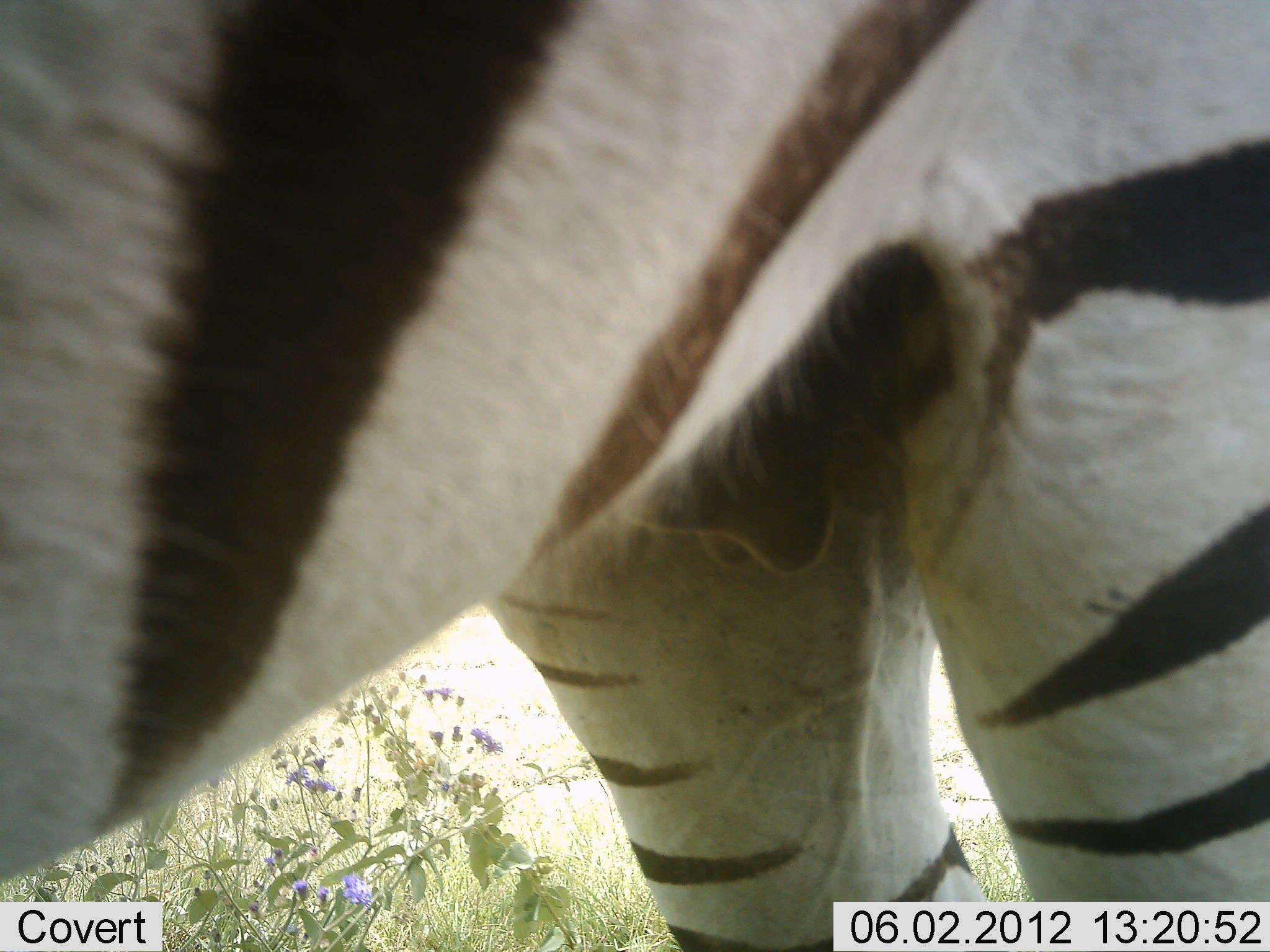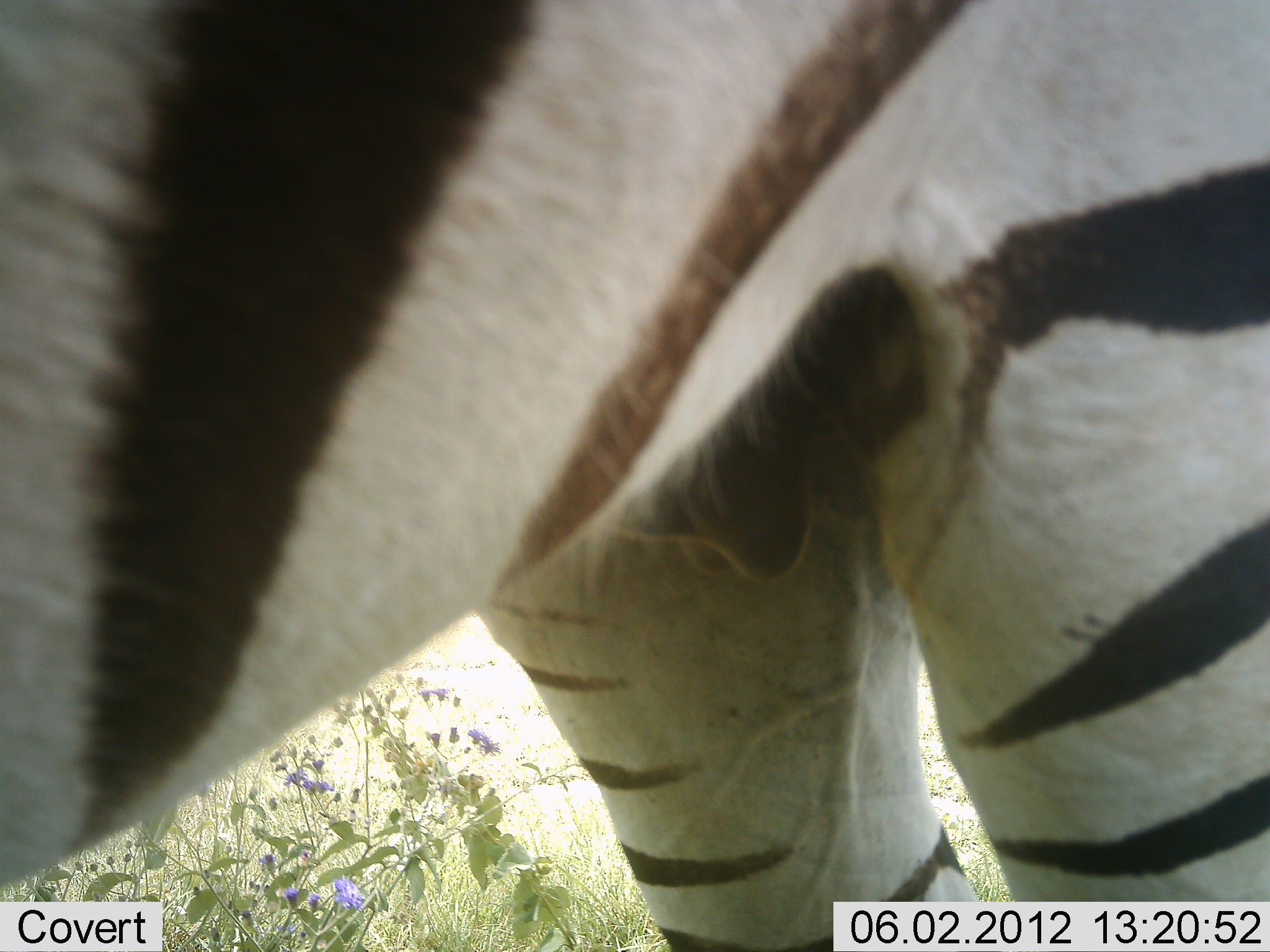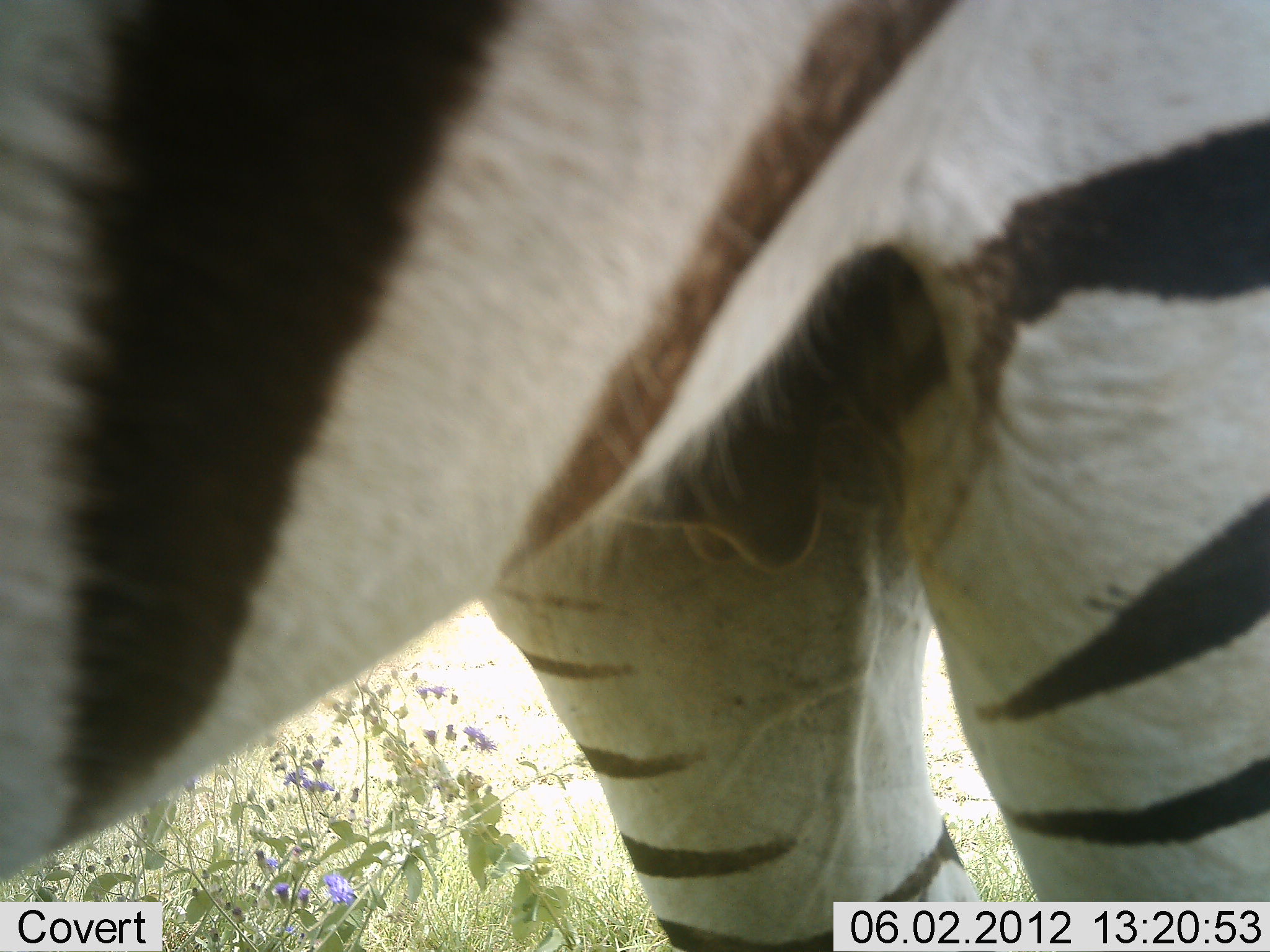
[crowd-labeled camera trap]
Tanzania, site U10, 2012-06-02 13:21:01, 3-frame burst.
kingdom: Animalia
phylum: Chordata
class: Mammalia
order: Perissodactyla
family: Equidae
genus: Equus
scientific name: Equus quagga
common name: plains zebra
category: zebra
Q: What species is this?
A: Zebra (plains zebra) (Equus quagga).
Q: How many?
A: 1.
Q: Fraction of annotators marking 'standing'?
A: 100%.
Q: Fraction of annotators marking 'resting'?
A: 0%.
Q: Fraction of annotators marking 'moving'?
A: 0%.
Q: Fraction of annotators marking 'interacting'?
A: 0%.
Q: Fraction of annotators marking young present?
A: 0%.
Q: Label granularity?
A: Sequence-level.